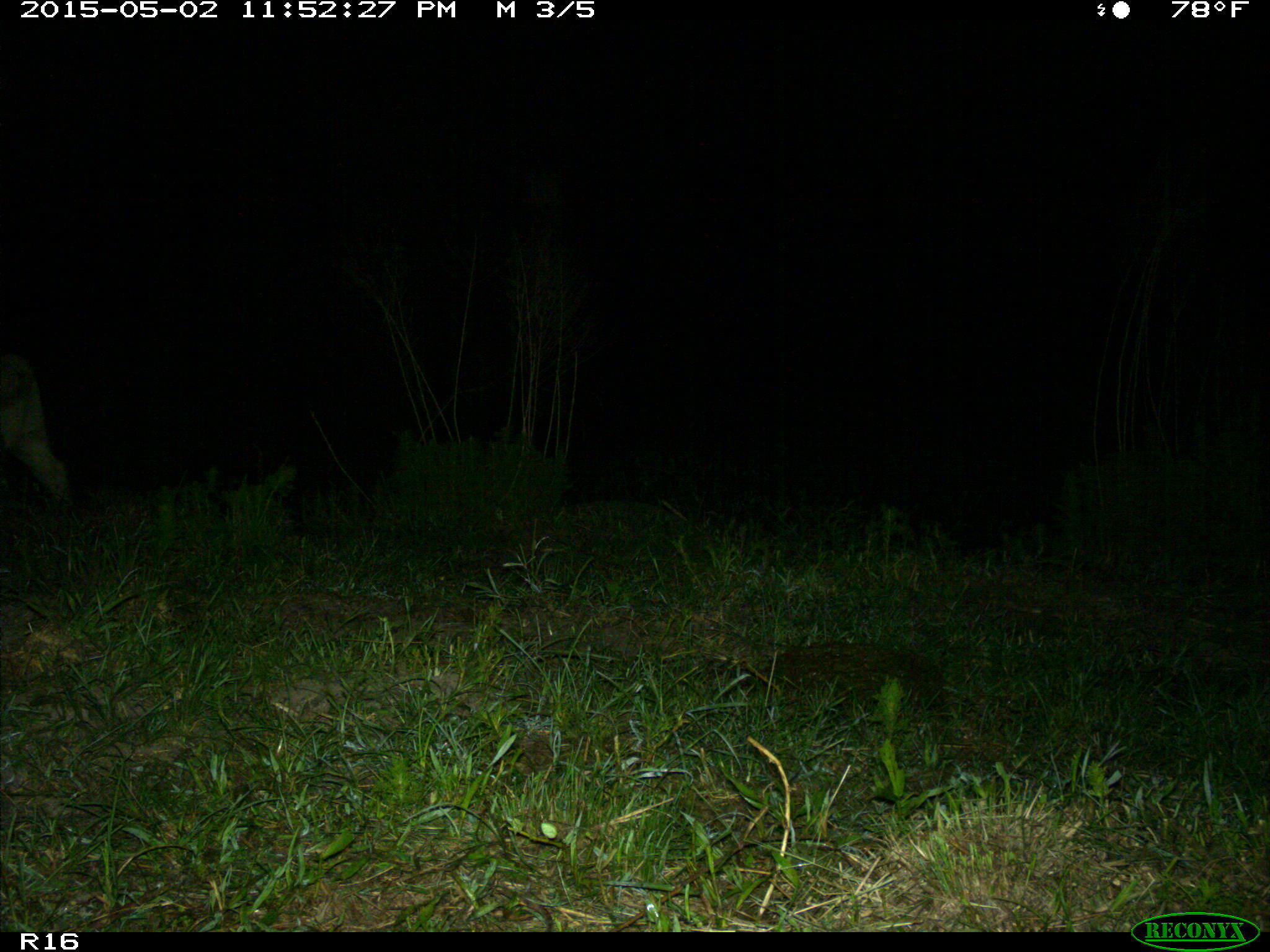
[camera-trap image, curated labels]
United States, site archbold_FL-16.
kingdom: Animalia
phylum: Chordata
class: Mammalia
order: Artiodactyla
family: Bovidae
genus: Bos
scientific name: Bos taurus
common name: domestic cow